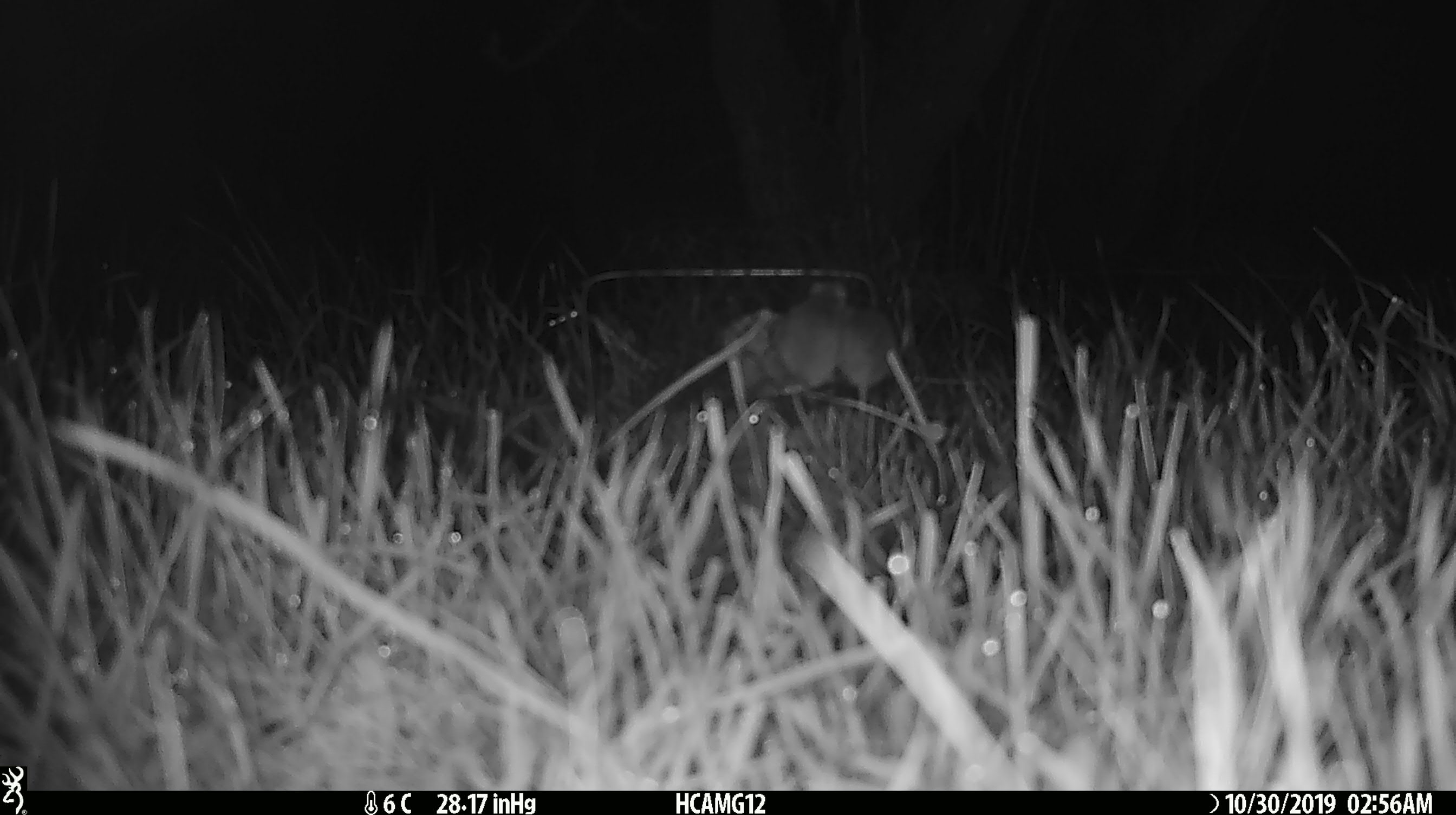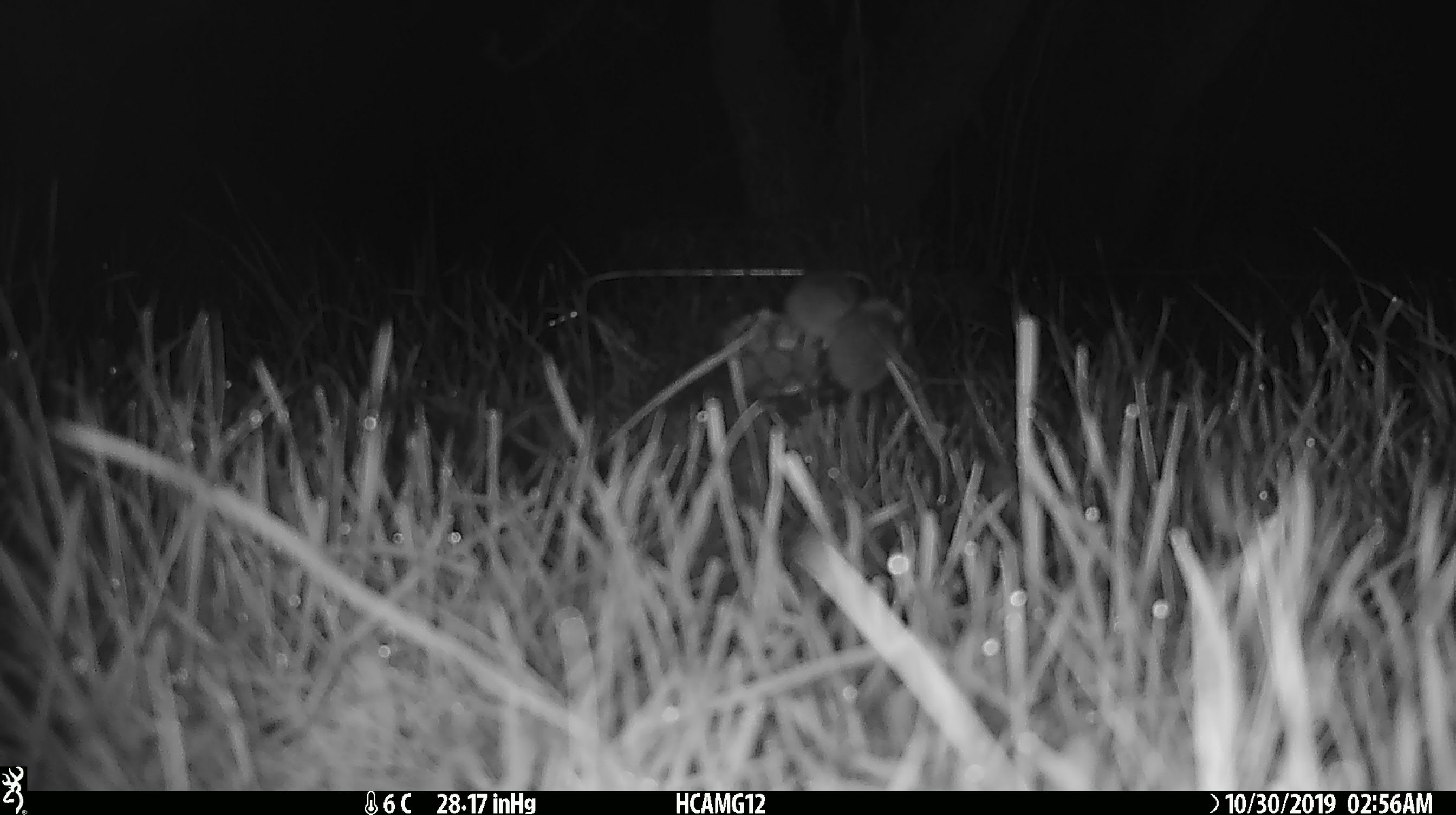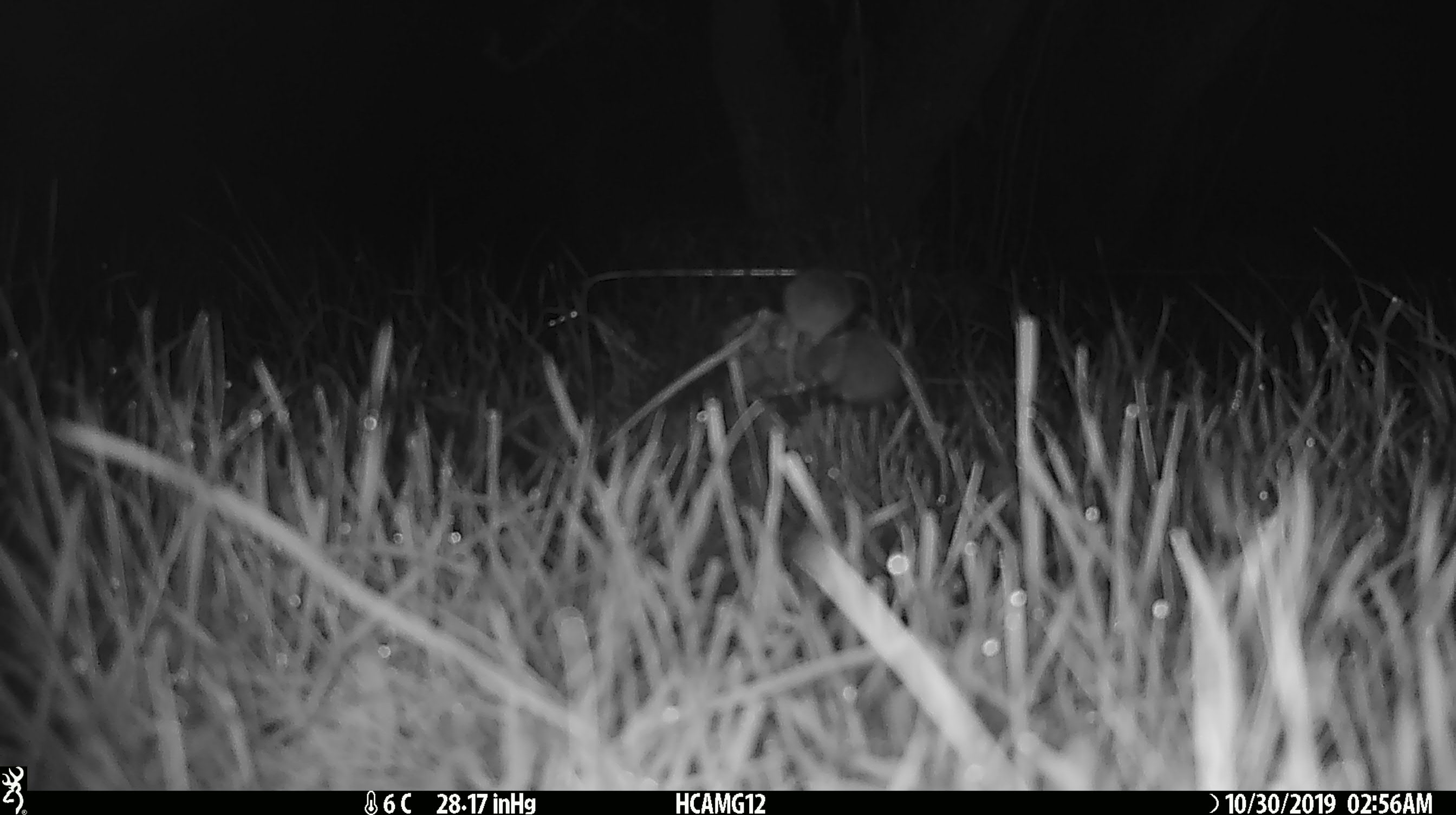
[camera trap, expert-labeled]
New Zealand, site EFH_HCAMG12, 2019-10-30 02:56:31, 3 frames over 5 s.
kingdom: Animalia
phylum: Chordata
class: Mammalia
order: Rodentia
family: Muridae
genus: Mus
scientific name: Mus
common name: mouse